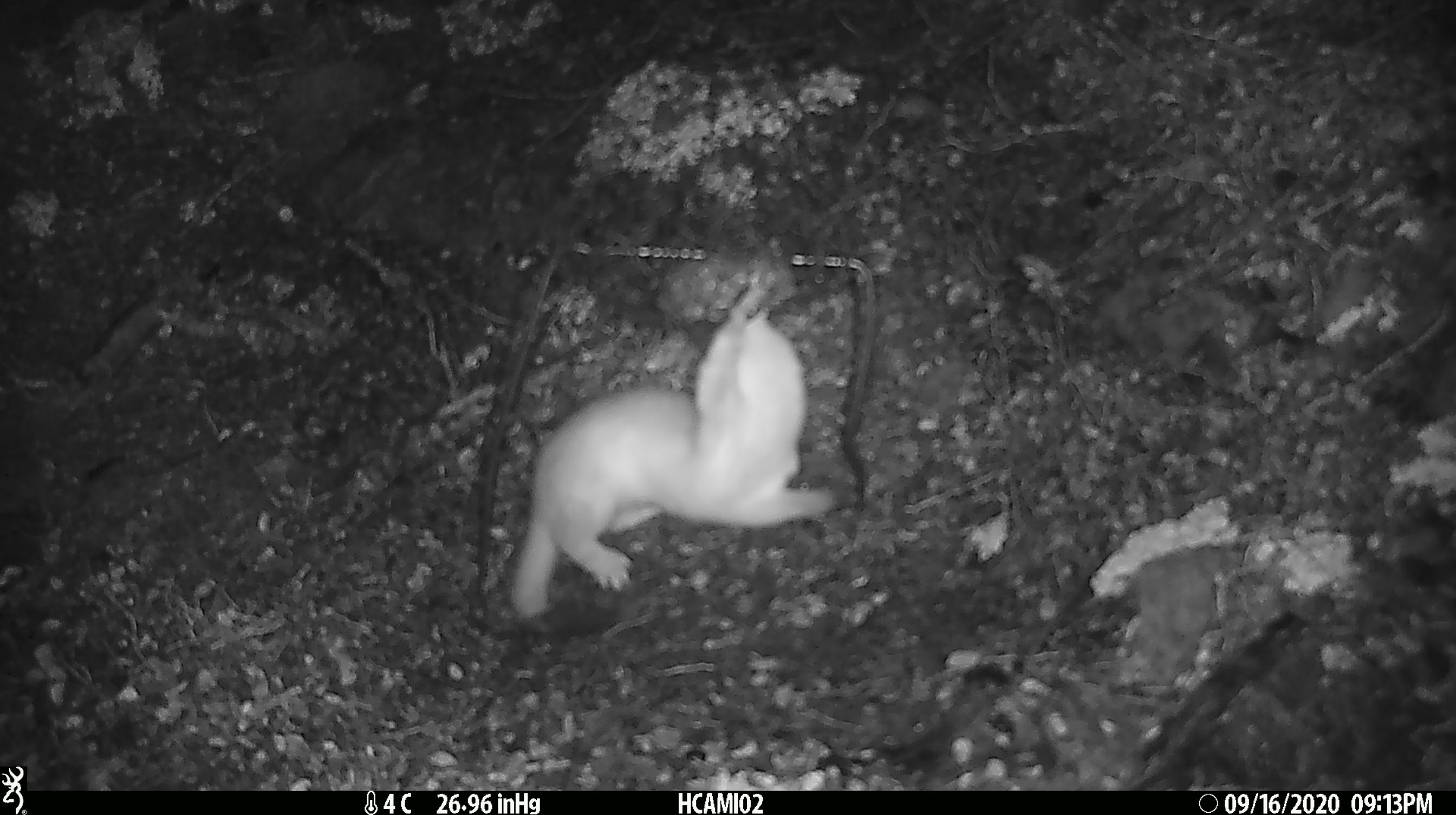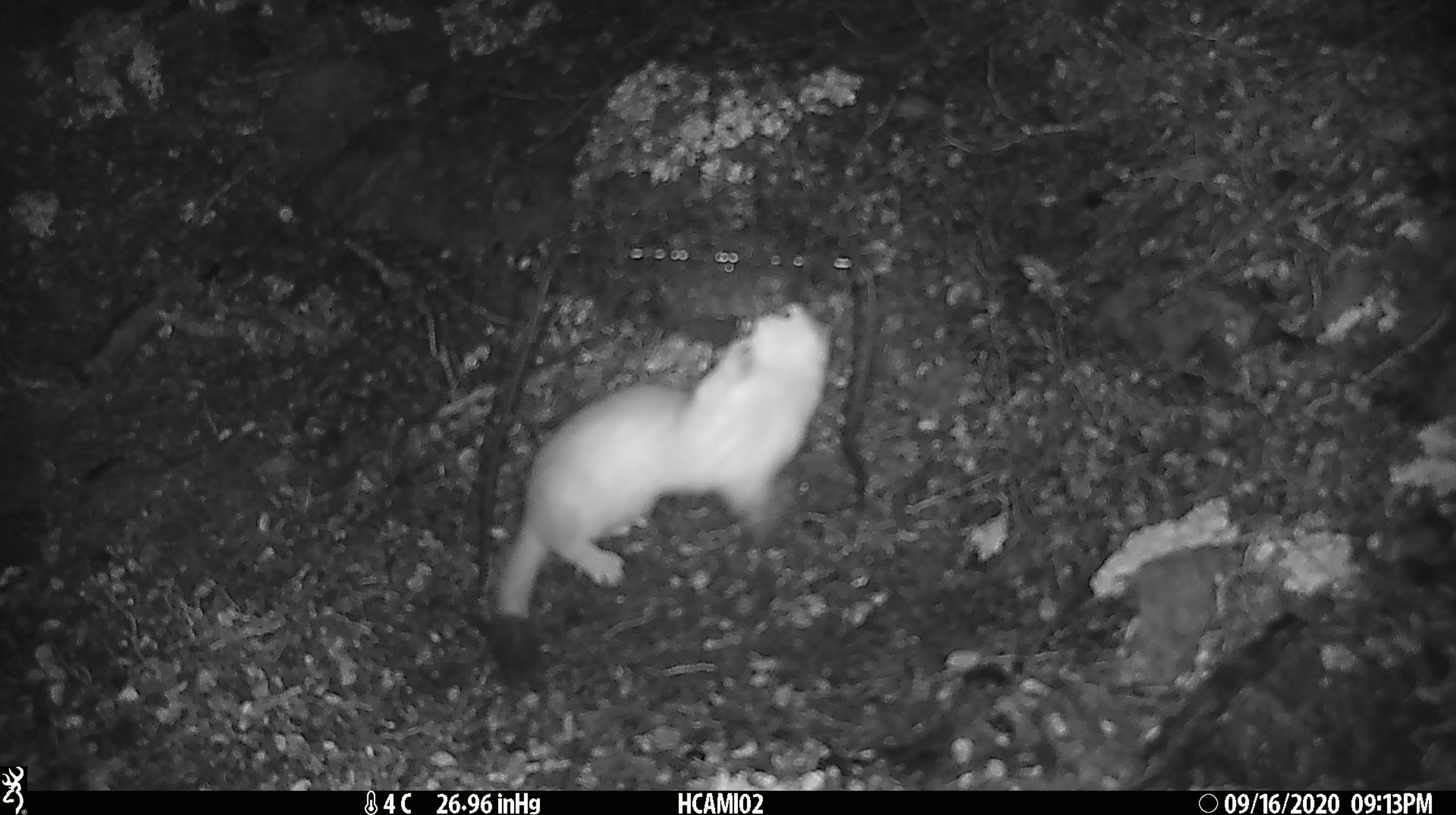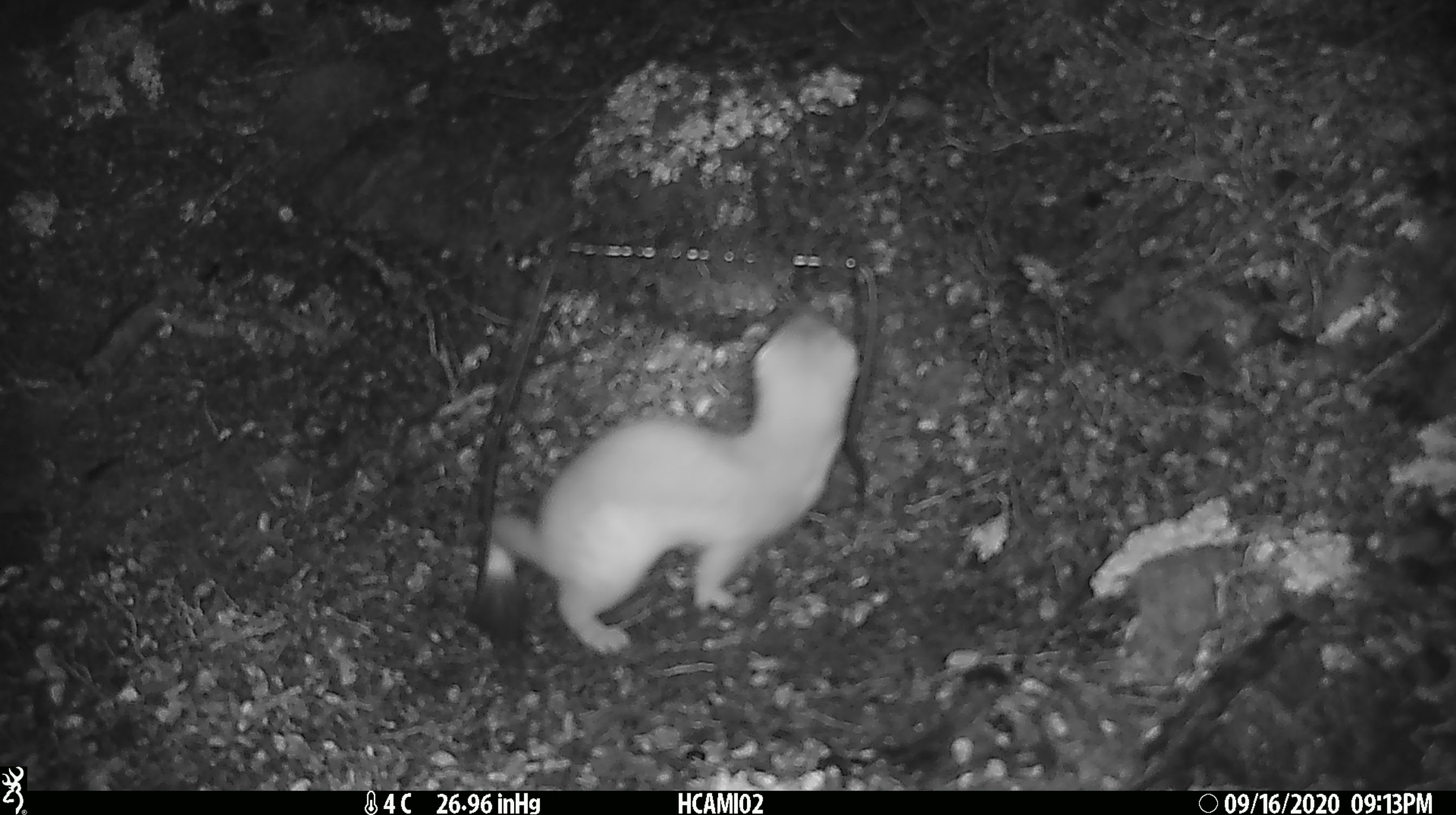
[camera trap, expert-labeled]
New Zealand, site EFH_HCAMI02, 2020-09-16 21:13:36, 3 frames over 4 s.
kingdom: Animalia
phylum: Chordata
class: Mammalia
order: Carnivora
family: Mustelidae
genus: Mustela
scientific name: Mustela erminea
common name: stoat